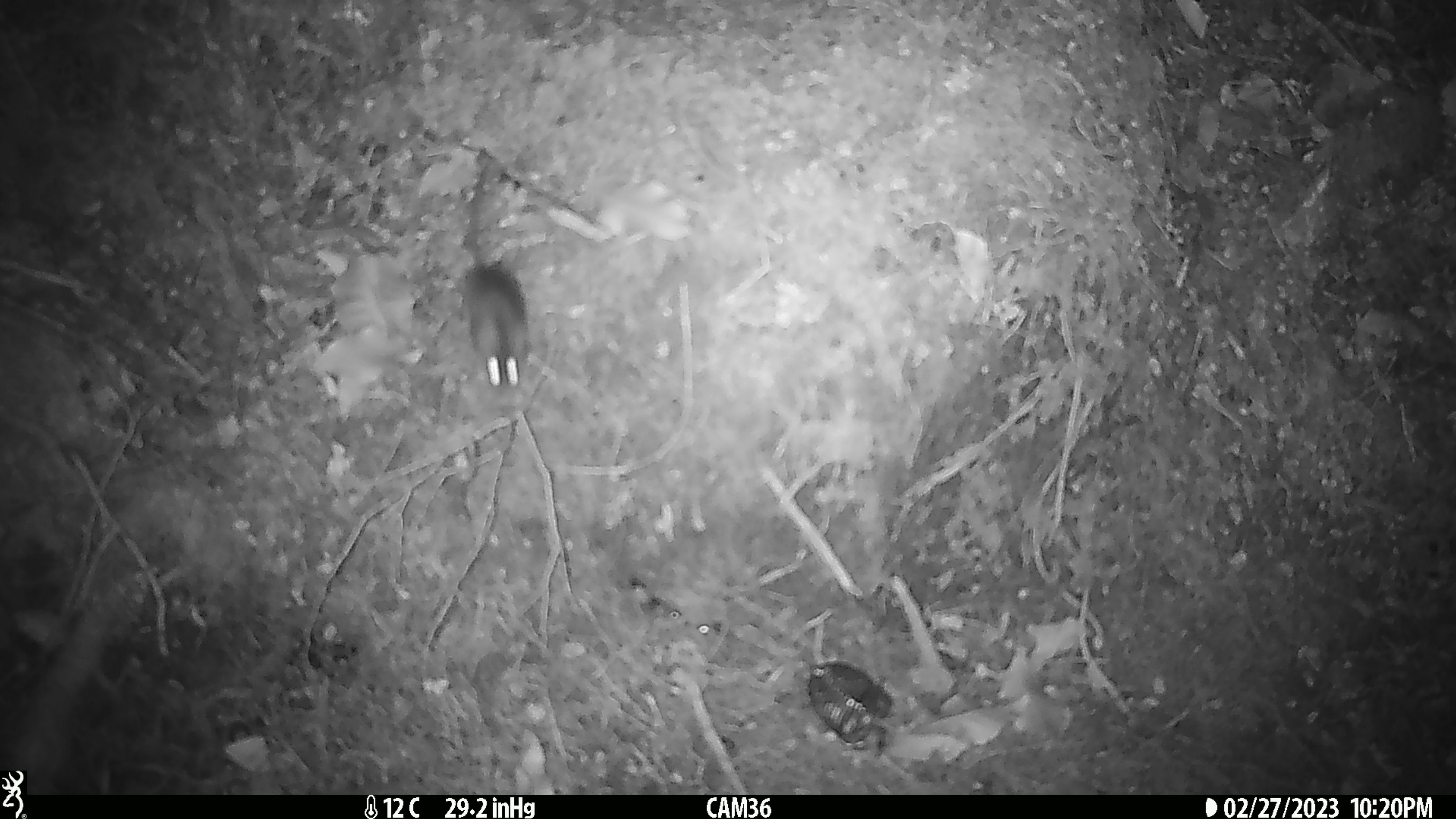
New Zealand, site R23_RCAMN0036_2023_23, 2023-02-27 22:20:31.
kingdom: Animalia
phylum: Chordata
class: Mammalia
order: Rodentia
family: Muridae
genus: Mus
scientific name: Mus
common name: mouse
Mouse (Mus).